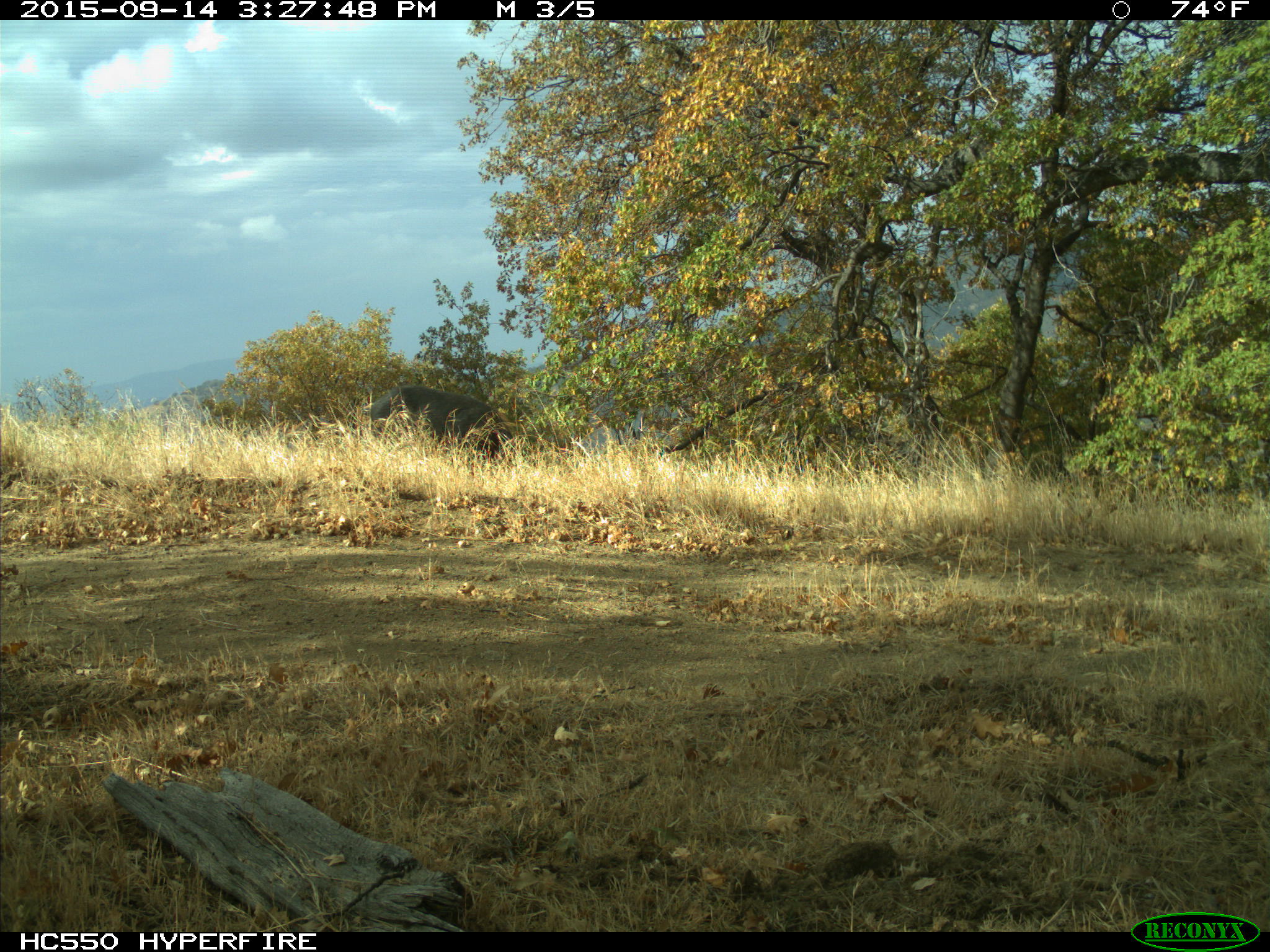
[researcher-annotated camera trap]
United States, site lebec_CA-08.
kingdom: Animalia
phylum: Chordata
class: Mammalia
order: Artiodactyla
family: Suidae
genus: Sus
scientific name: Sus scrofa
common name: wild boar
Sus scrofa (wild boar).